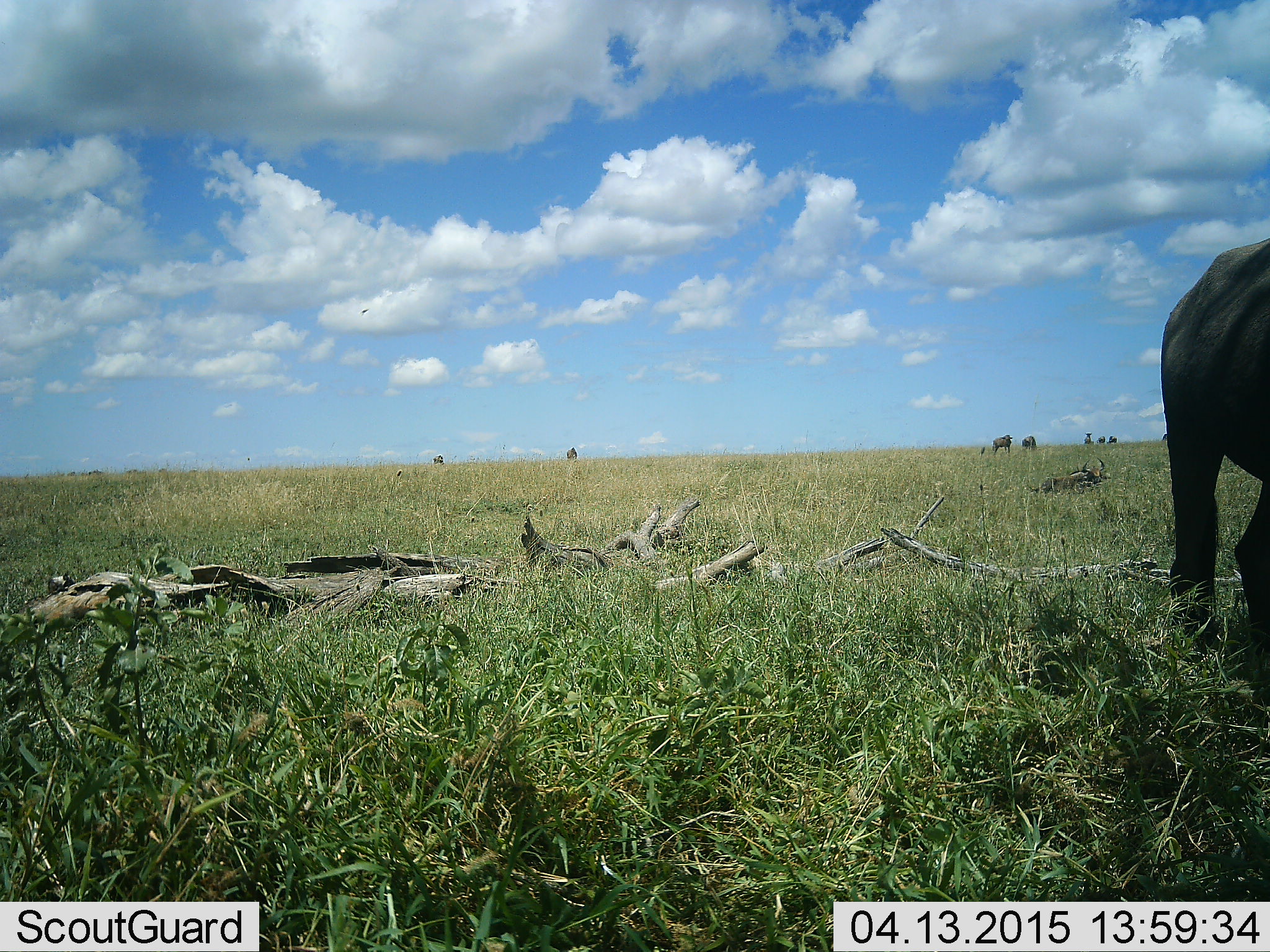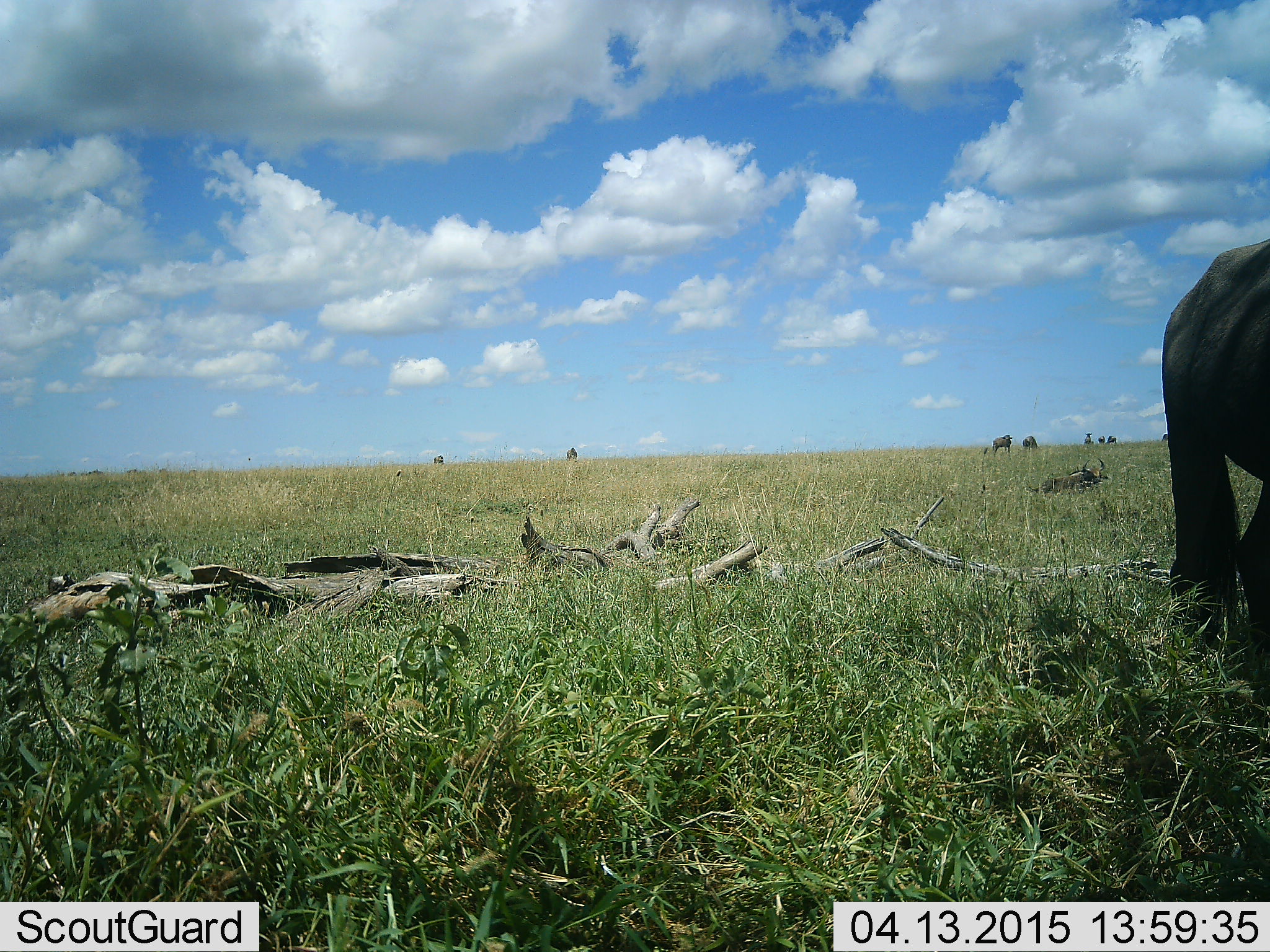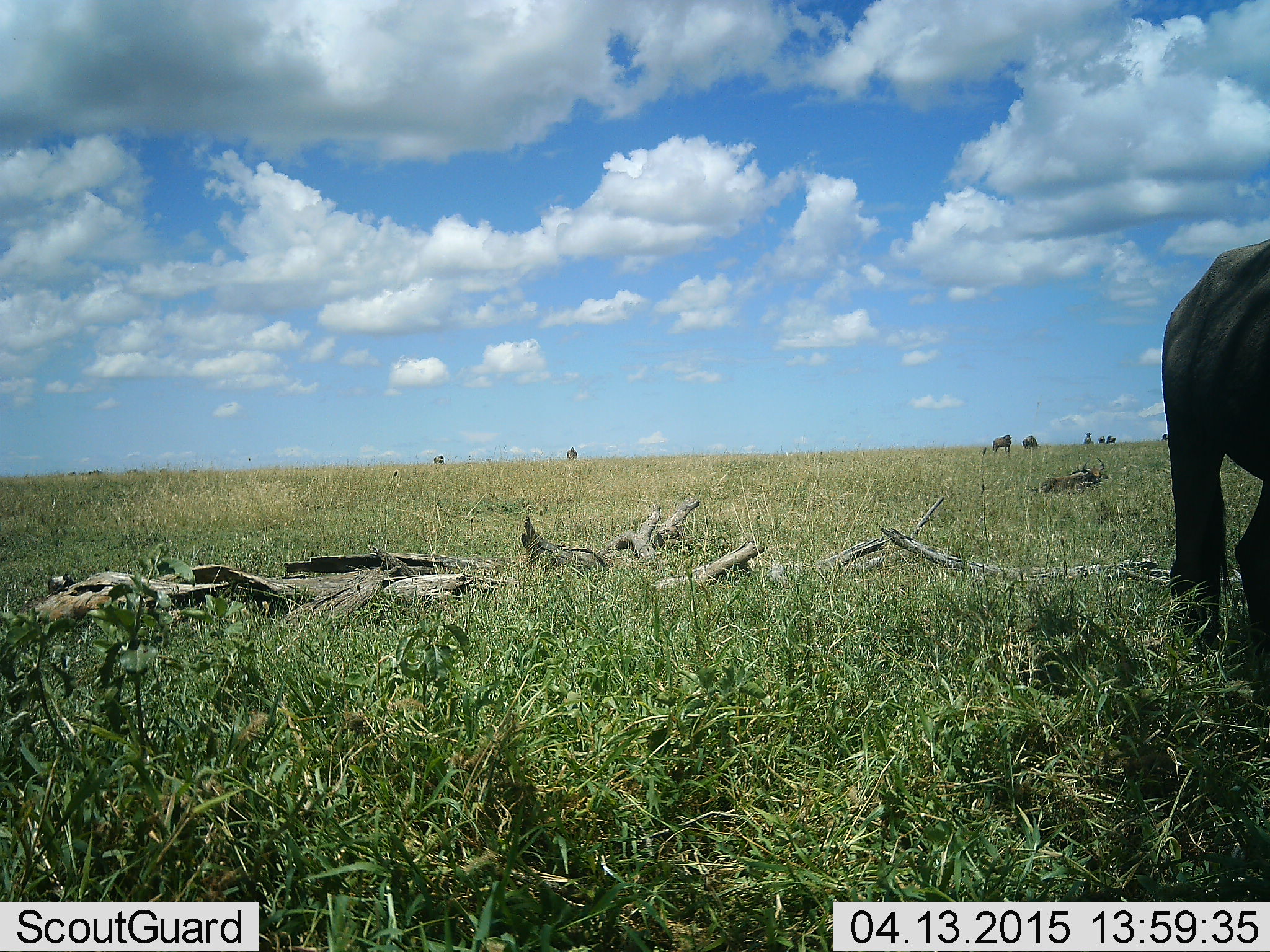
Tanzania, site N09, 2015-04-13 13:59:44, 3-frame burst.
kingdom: Animalia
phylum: Chordata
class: Mammalia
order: Artiodactyla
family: Bovidae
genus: Connochaetes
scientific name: Connochaetes taurinus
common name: blue wildebeest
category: wildebeest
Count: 3.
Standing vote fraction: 80%.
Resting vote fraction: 10%.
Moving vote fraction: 0%.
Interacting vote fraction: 0%.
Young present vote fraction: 0%.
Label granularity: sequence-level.